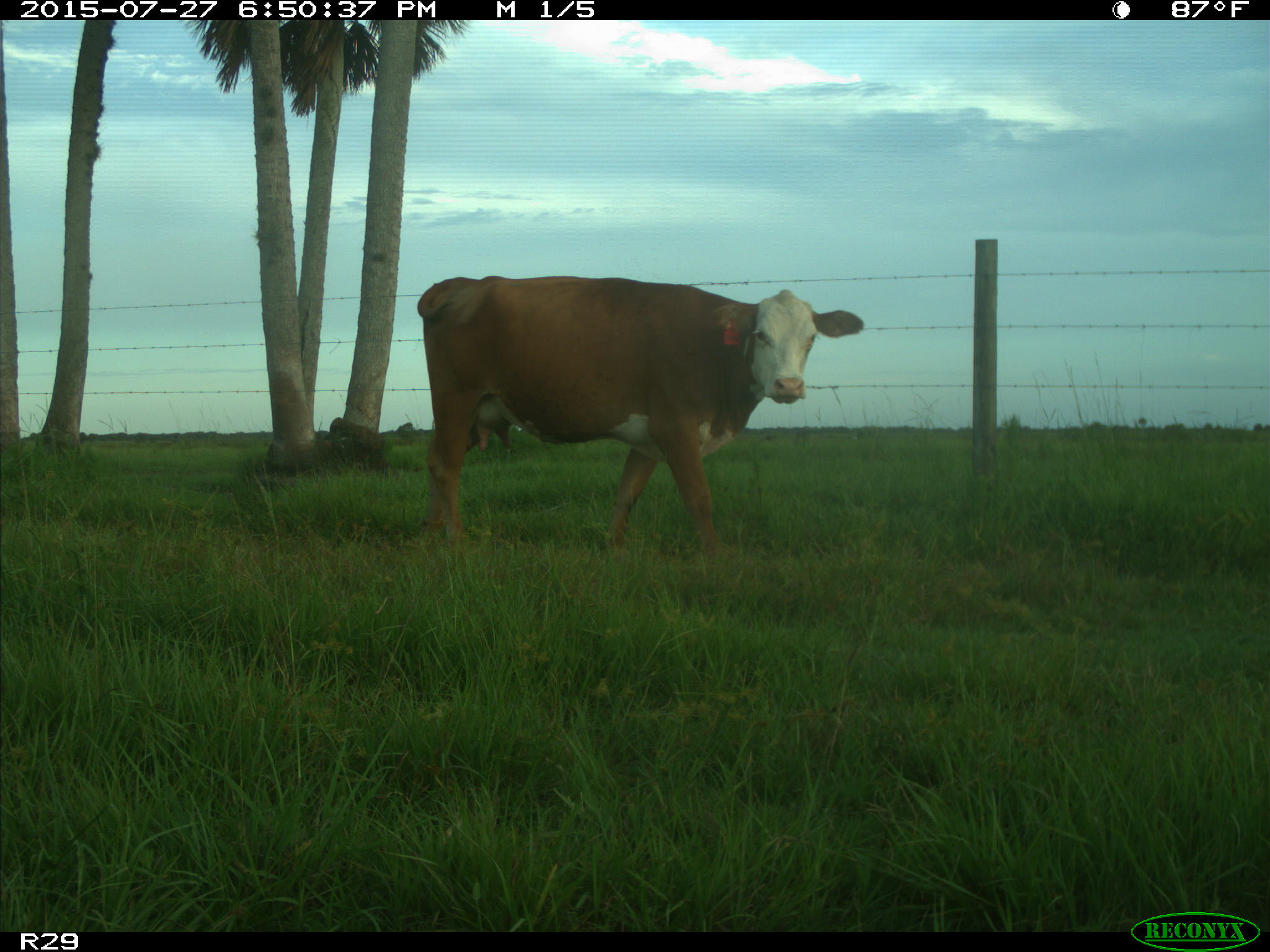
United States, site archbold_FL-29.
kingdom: Animalia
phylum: Chordata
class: Mammalia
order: Artiodactyla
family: Bovidae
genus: Bos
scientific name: Bos taurus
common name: domestic cow